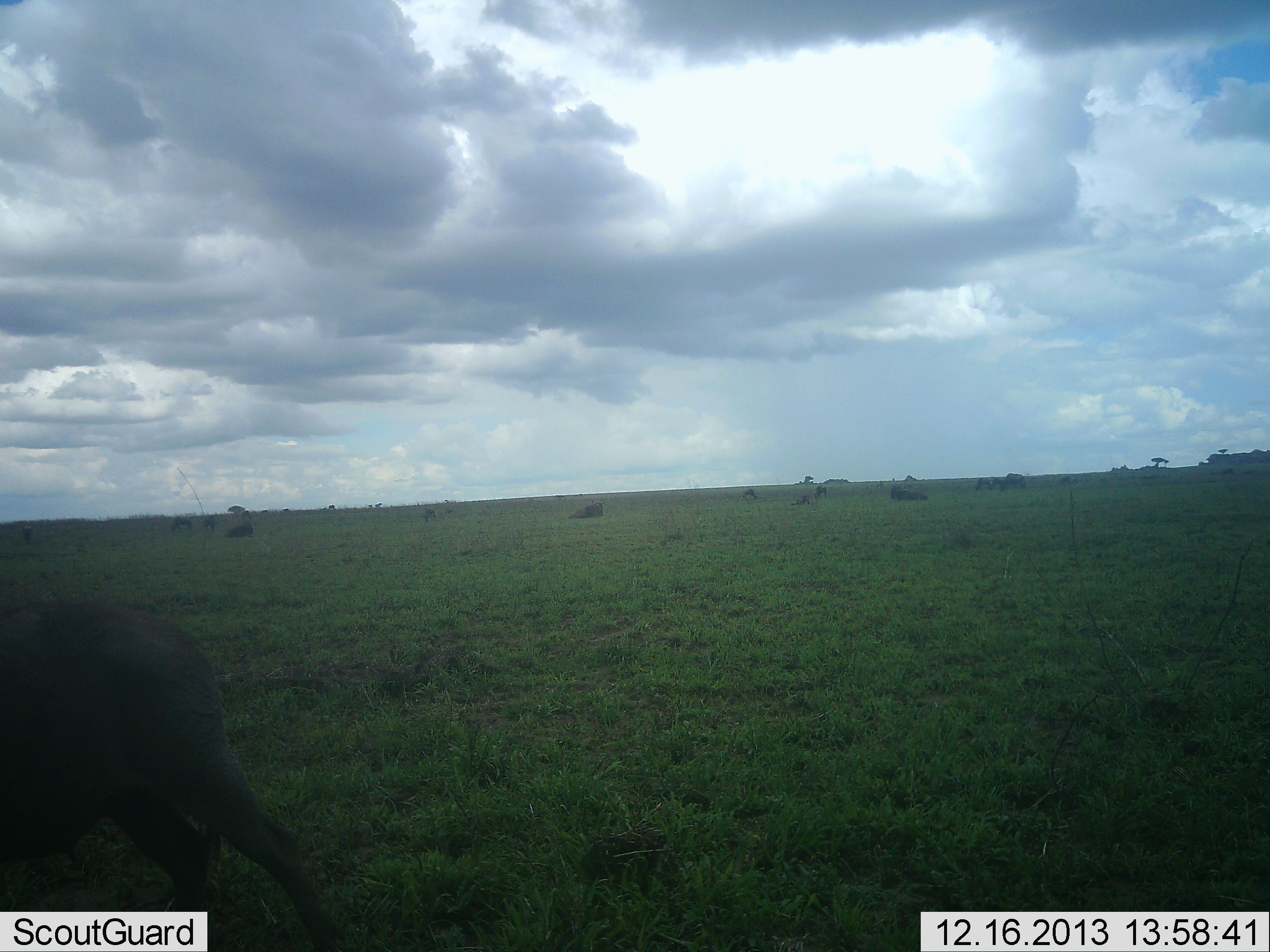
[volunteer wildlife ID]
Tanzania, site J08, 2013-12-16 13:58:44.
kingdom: Animalia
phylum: Chordata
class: Mammalia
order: Artiodactyla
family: Bovidae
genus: Connochaetes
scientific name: Connochaetes taurinus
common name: blue wildebeest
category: wildebeest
Wildebeest (blue wildebeest) (Connochaetes taurinus), count 9. Behavior (volunteer vote fractions): standing 37%, resting 60%, moving 43%, interacting 0%. Young present (vote fraction): 0%. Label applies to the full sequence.